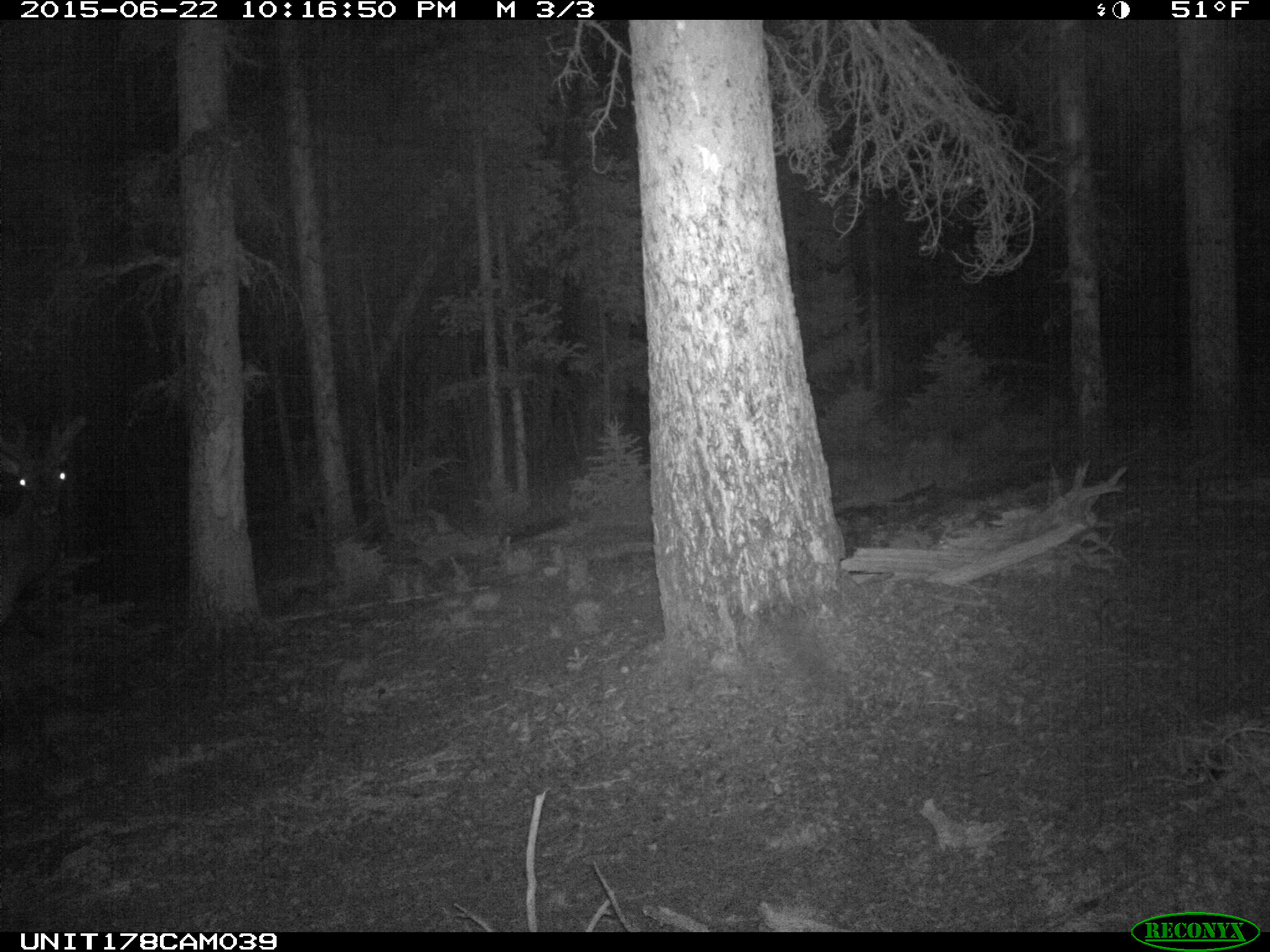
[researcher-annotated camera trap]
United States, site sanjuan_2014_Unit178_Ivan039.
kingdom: Animalia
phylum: Chordata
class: Mammalia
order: Artiodactyla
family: Cervidae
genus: Cervus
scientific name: Cervus elaphus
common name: red deer